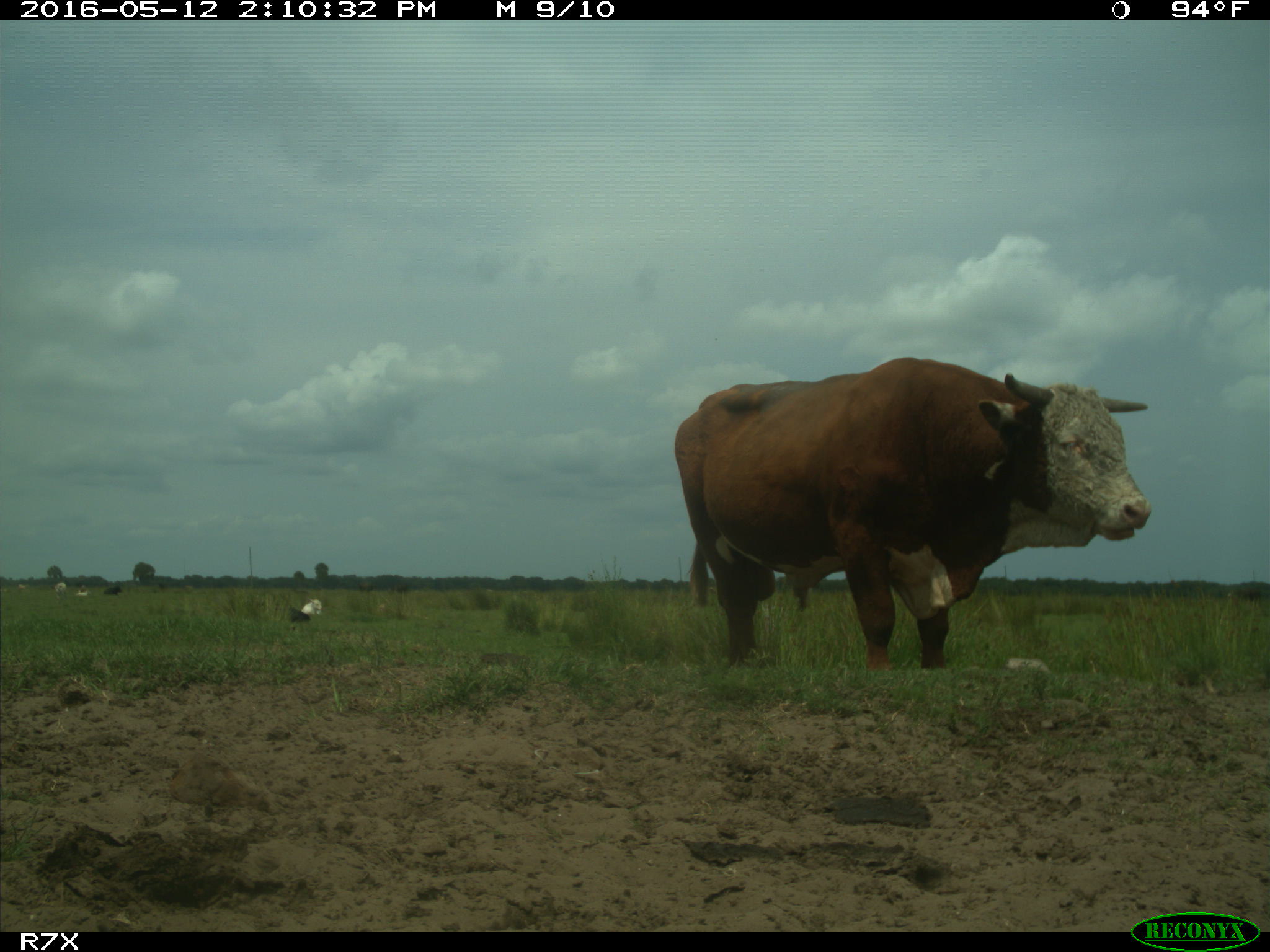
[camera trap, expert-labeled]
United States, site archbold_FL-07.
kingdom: Animalia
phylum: Chordata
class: Mammalia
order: Artiodactyla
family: Bovidae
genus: Bos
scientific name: Bos taurus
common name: domestic cow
Bos taurus (domestic cow).